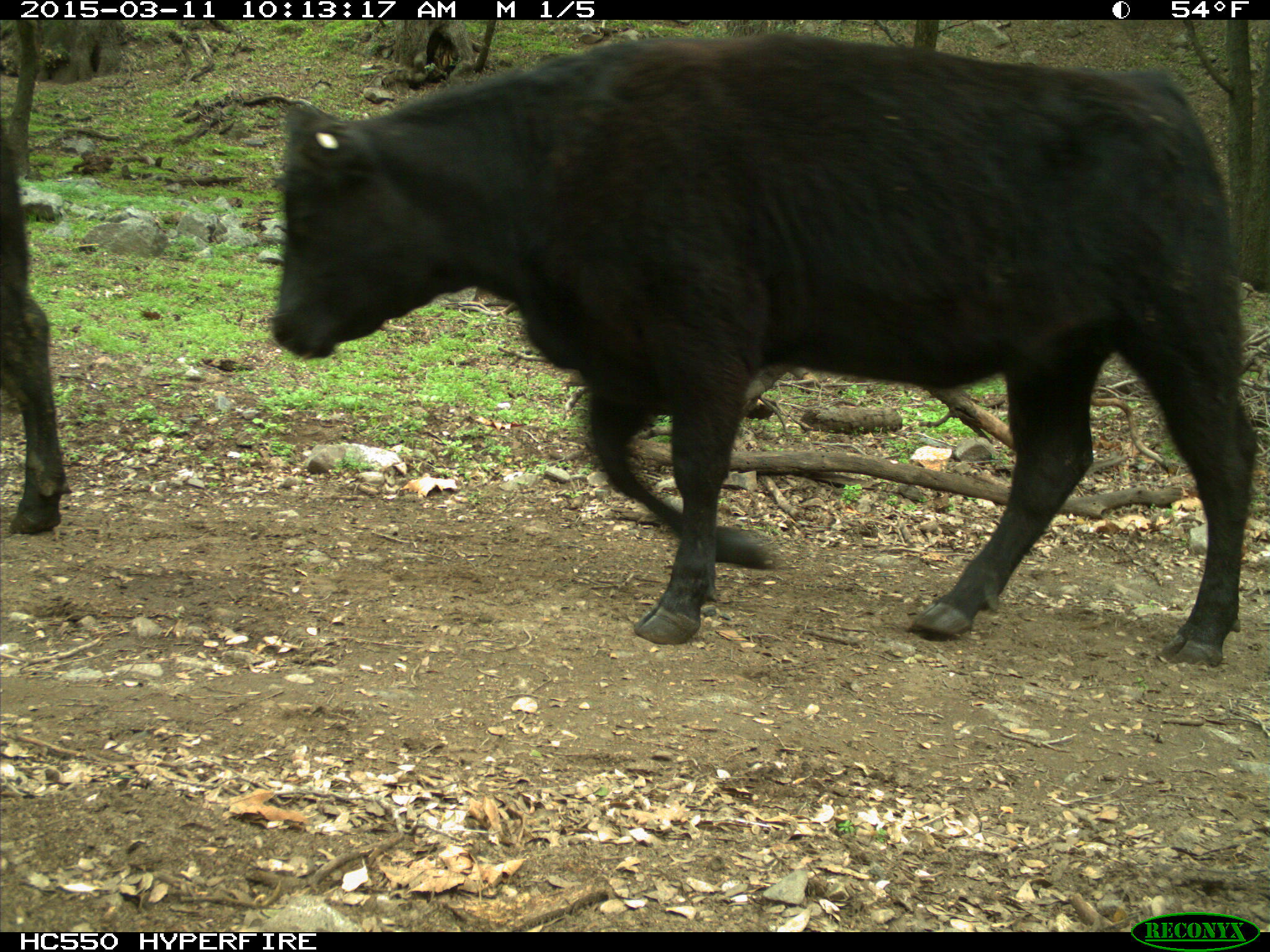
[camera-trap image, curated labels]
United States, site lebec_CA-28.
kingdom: Animalia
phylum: Chordata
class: Mammalia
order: Artiodactyla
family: Bovidae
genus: Bos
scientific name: Bos taurus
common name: domestic cow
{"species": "Bos taurus (domestic cow)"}